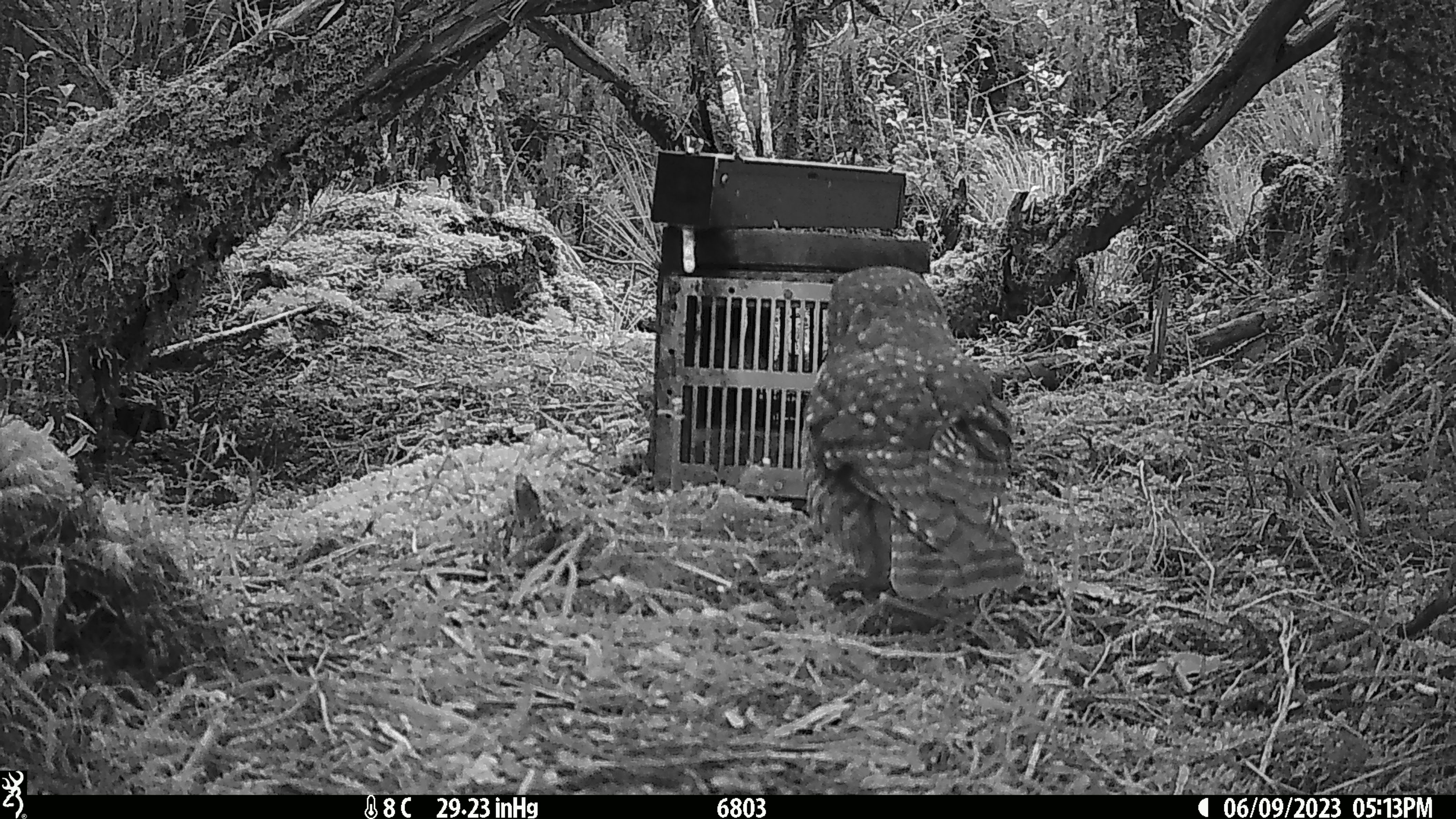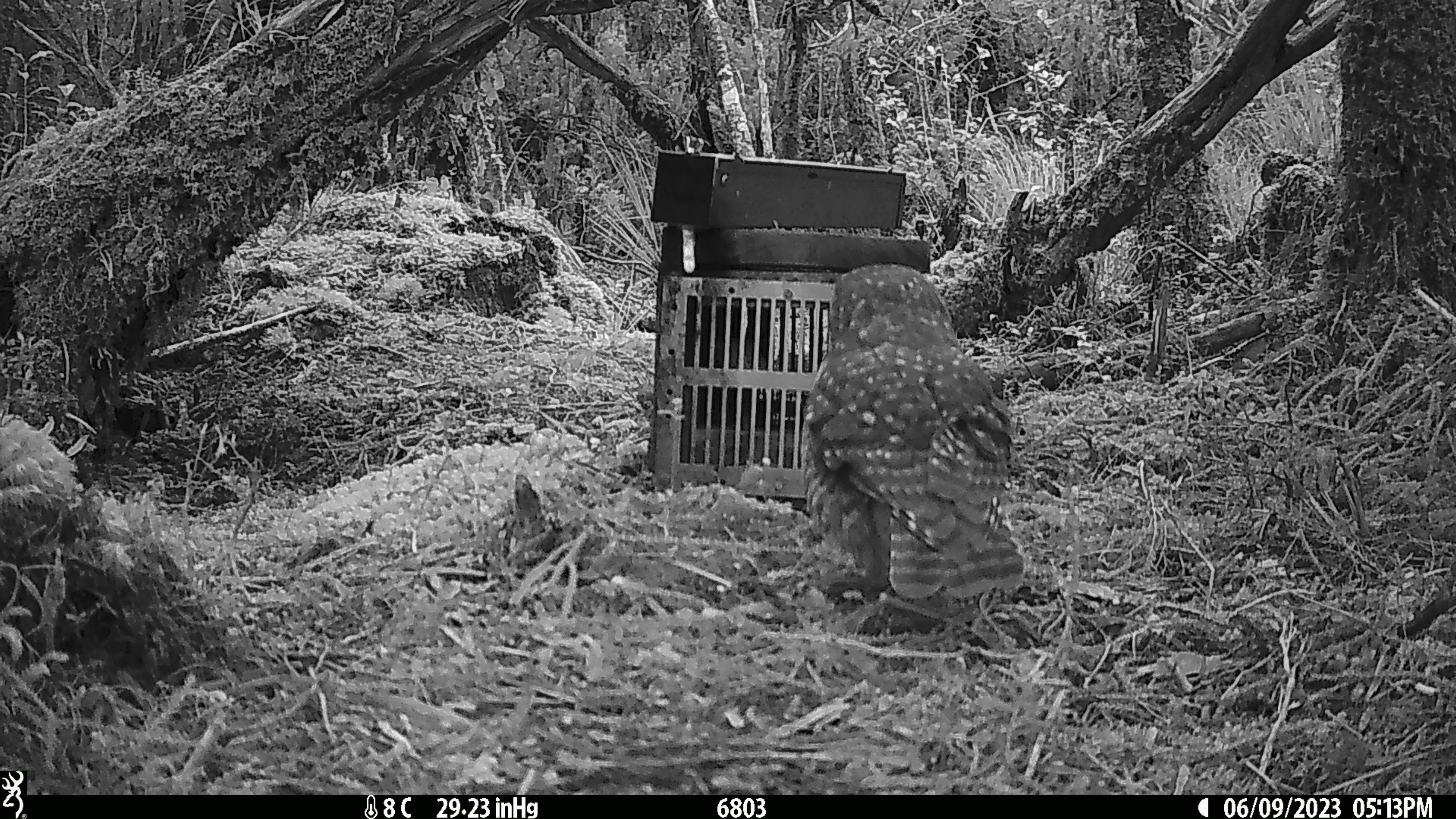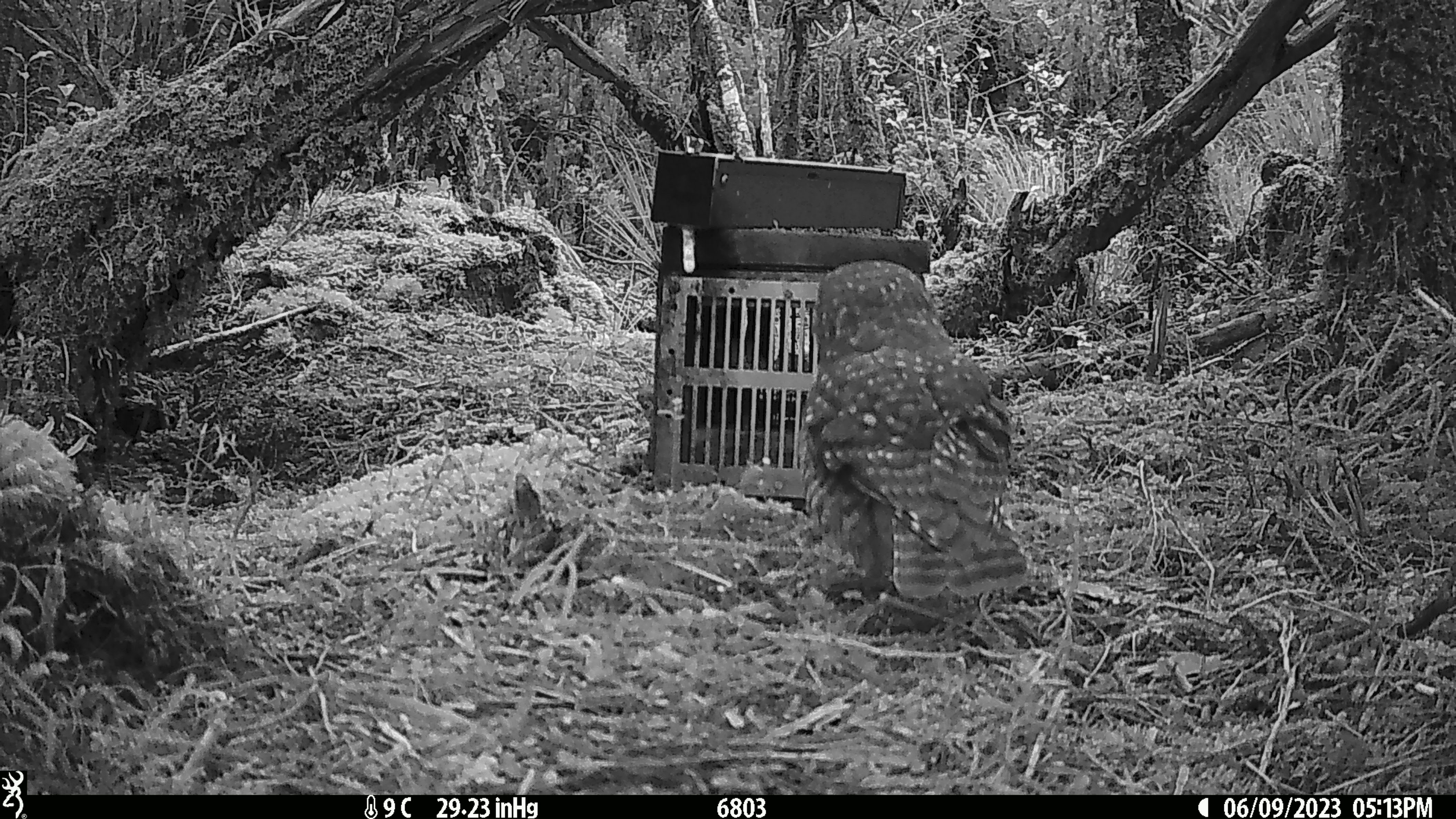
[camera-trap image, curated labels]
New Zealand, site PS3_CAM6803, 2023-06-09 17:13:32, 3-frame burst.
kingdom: Animalia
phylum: Chordata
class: Aves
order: Strigiformes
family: Strigidae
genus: Ninox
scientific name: Ninox novaeseelandiae novaeseelandiae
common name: morepork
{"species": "morepork (Ninox novaeseelandiae novaeseelandiae)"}